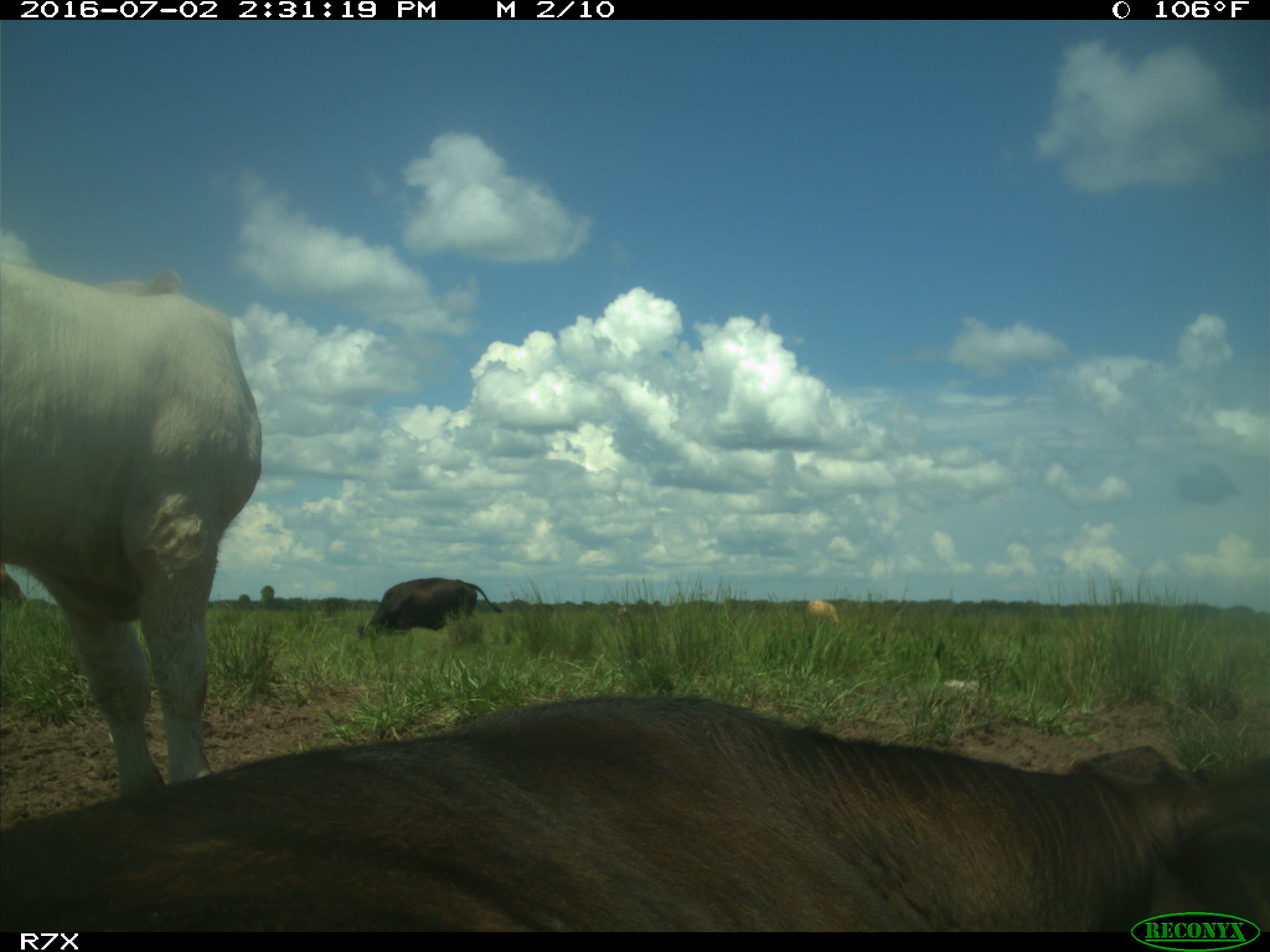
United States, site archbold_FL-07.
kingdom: Animalia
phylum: Chordata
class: Mammalia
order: Artiodactyla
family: Bovidae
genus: Bos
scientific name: Bos taurus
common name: domestic cow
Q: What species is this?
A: Bos taurus (domestic cow).